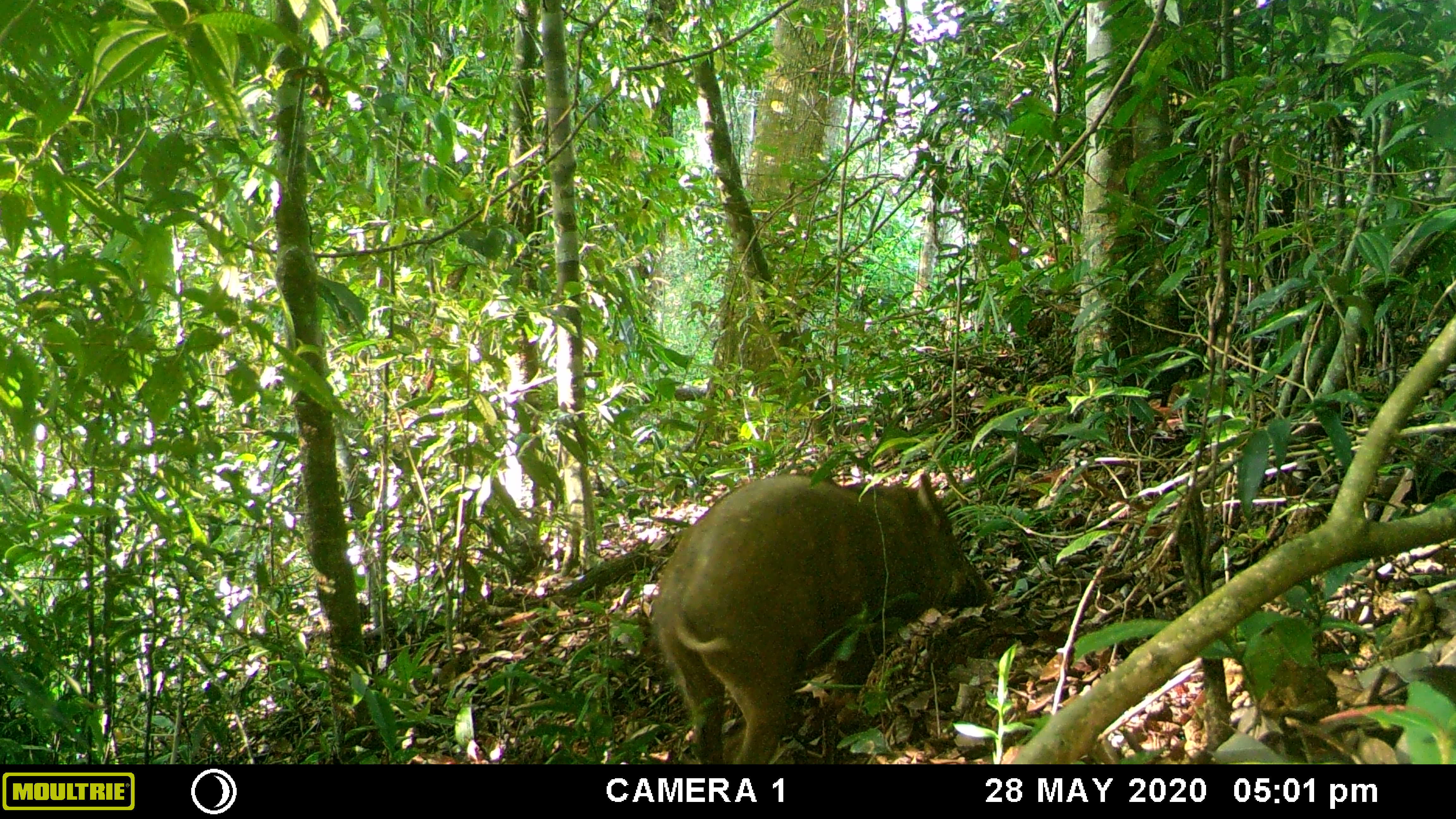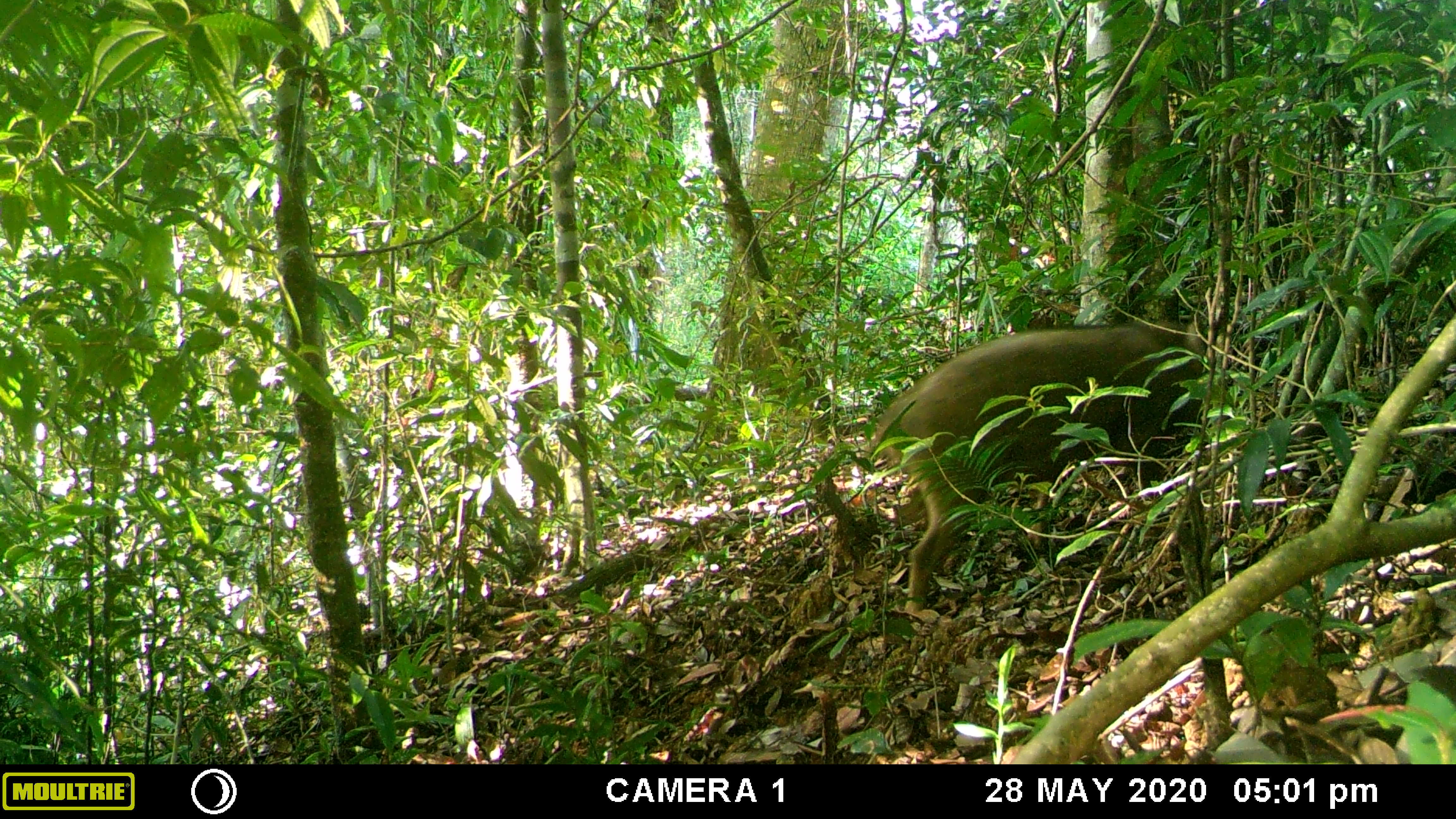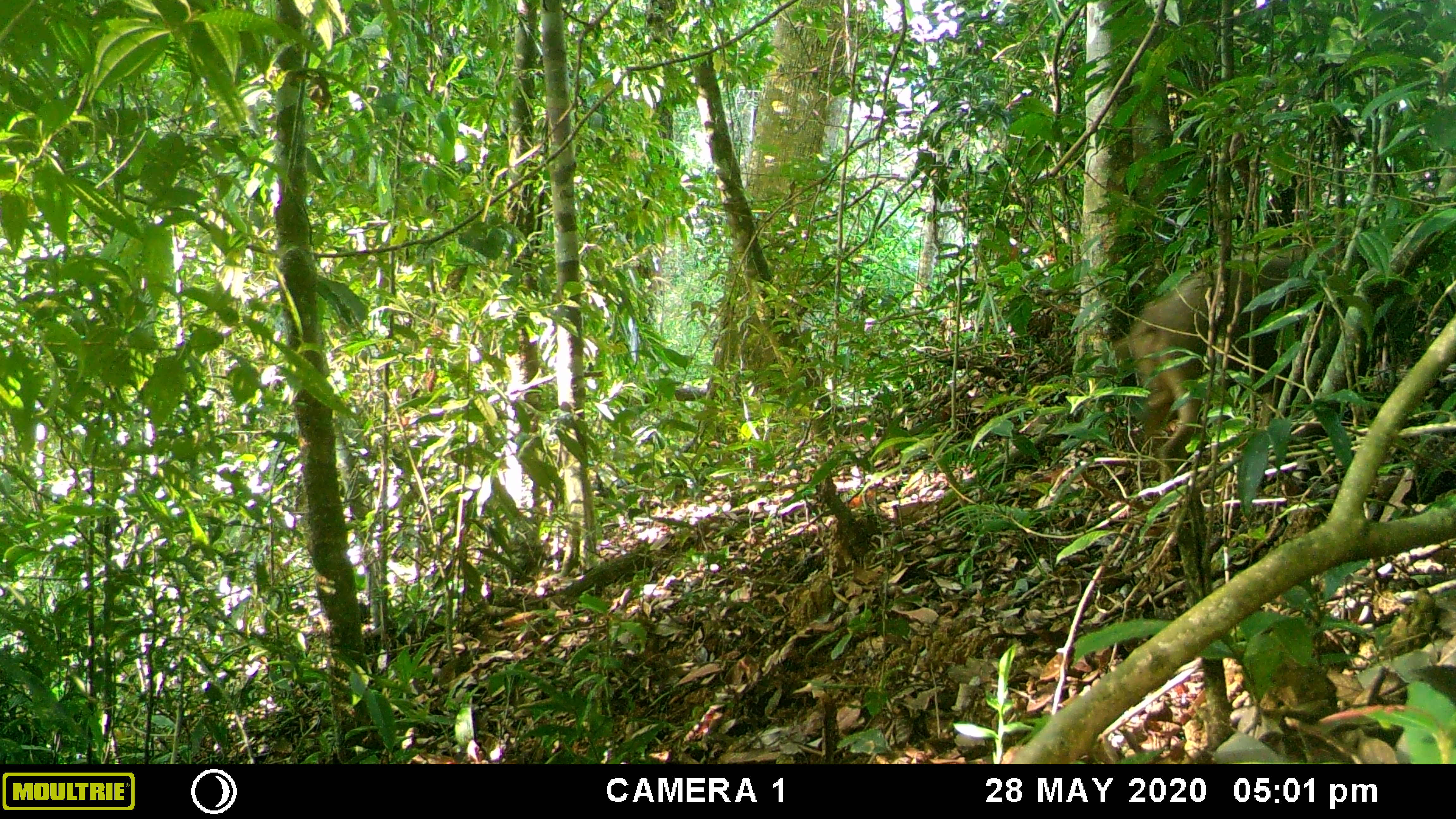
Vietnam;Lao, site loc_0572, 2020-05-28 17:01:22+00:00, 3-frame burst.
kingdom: Animalia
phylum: Chordata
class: Mammalia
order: Artiodactyla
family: Suidae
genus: Sus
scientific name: Sus scrofa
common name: eurasian wild pig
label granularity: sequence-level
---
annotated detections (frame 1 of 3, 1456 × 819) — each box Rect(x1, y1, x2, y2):
eurasian wild pig: Rect(650, 471, 992, 764)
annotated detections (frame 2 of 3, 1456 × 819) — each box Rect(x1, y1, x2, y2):
eurasian wild pig: Rect(860, 319, 1204, 614)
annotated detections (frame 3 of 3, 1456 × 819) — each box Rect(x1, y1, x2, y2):
eurasian wild pig: Rect(1111, 238, 1422, 494)